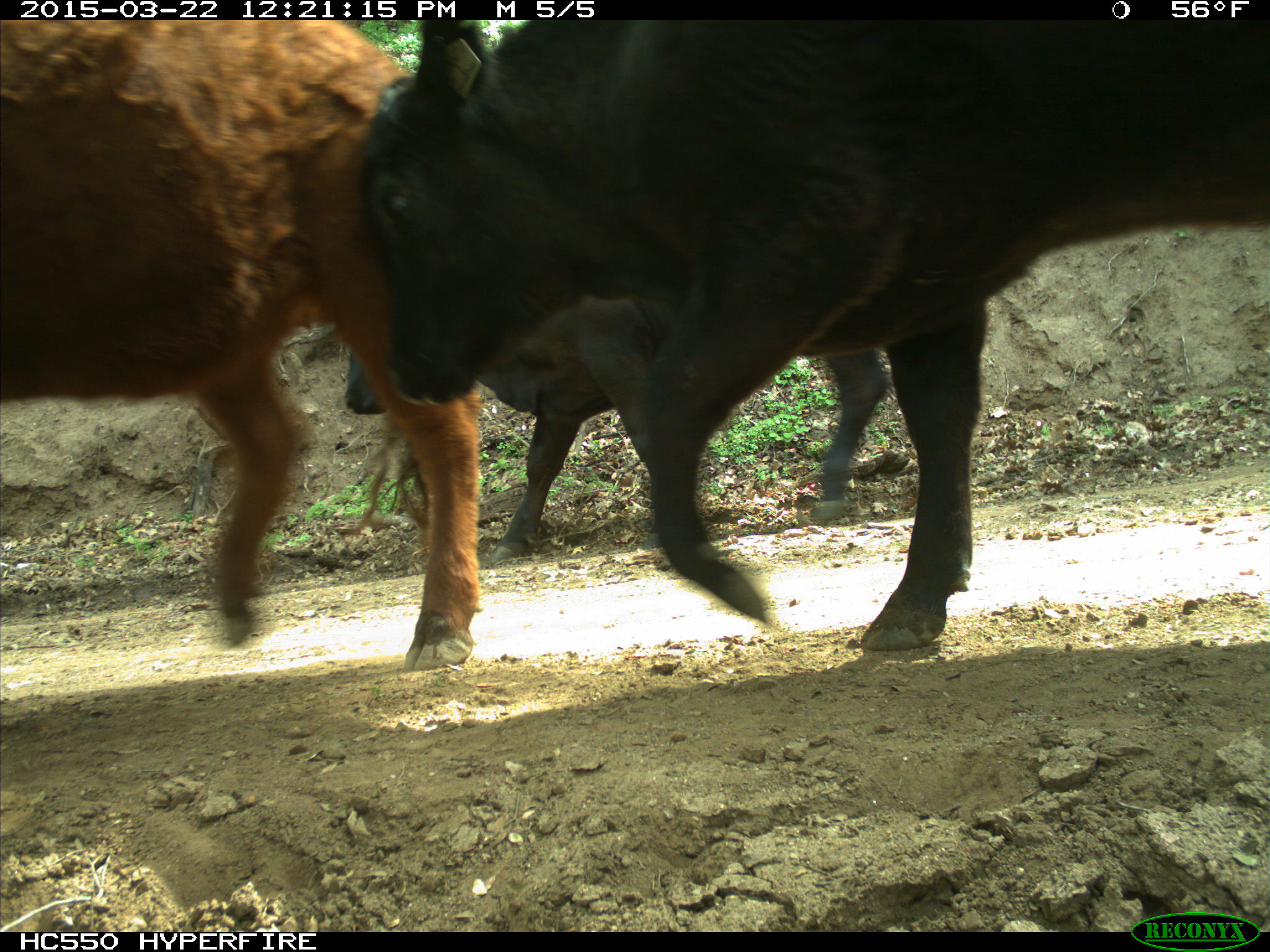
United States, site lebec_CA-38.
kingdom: Animalia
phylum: Chordata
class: Mammalia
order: Artiodactyla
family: Bovidae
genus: Bos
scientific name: Bos taurus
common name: domestic cow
Bos taurus (domestic cow).